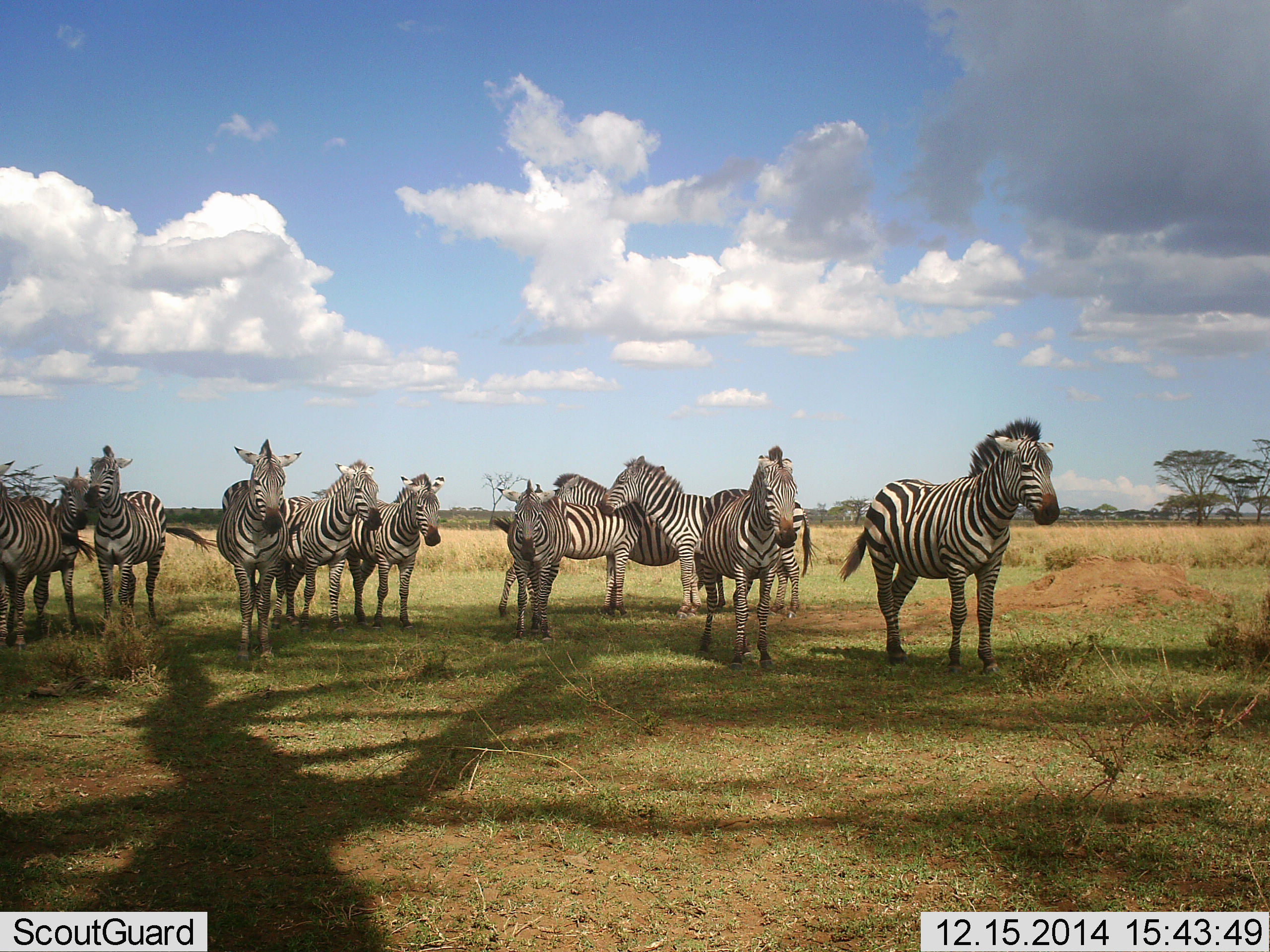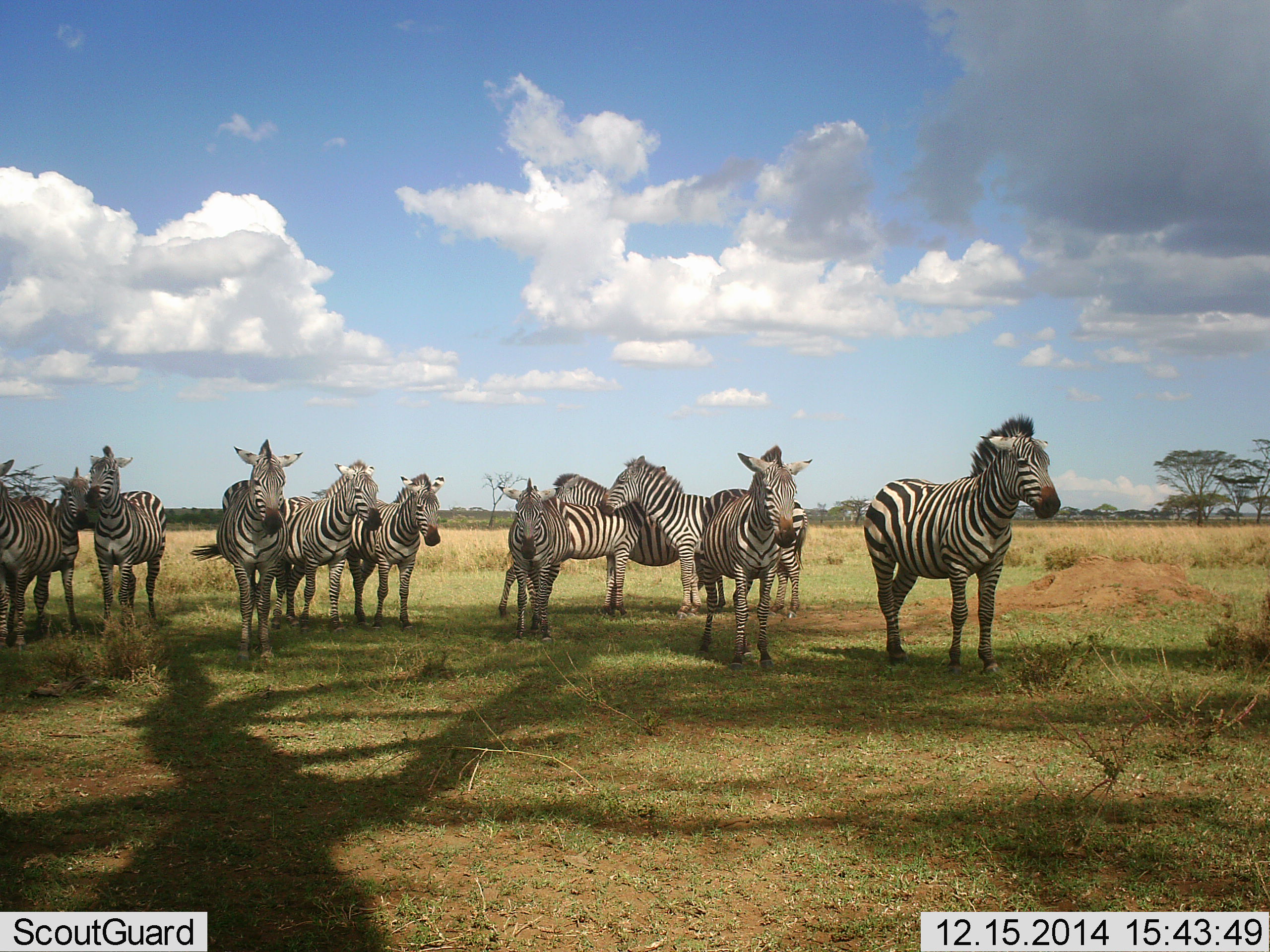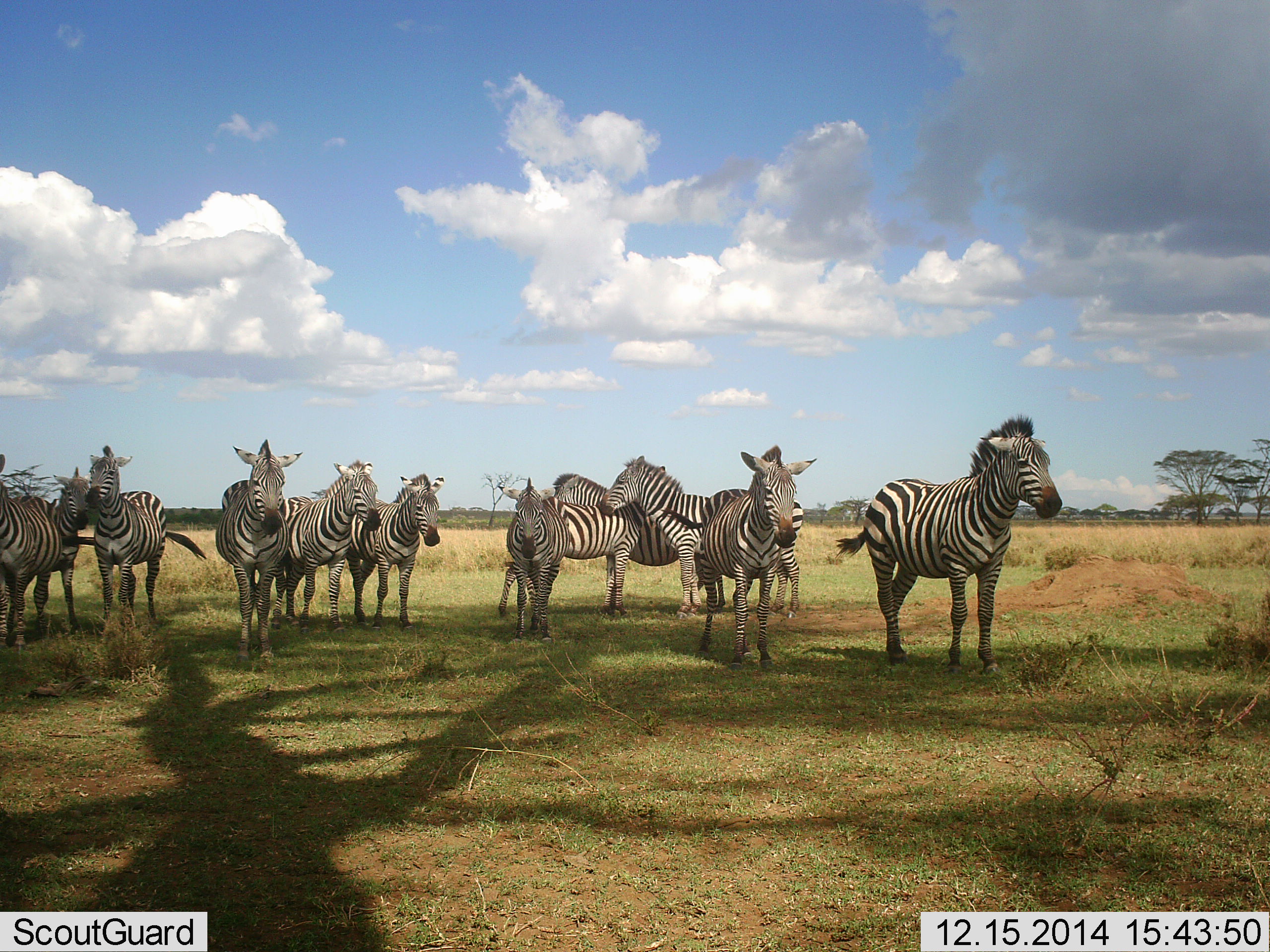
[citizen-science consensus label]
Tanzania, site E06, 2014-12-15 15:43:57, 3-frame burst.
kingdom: Animalia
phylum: Chordata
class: Mammalia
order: Perissodactyla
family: Equidae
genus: Equus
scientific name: Equus quagga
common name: plains zebra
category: zebra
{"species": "zebra (plains zebra) (Equus quagga)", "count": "11-50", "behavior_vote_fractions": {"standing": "100%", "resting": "10%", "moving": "0%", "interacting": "10%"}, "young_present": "0%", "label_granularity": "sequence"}